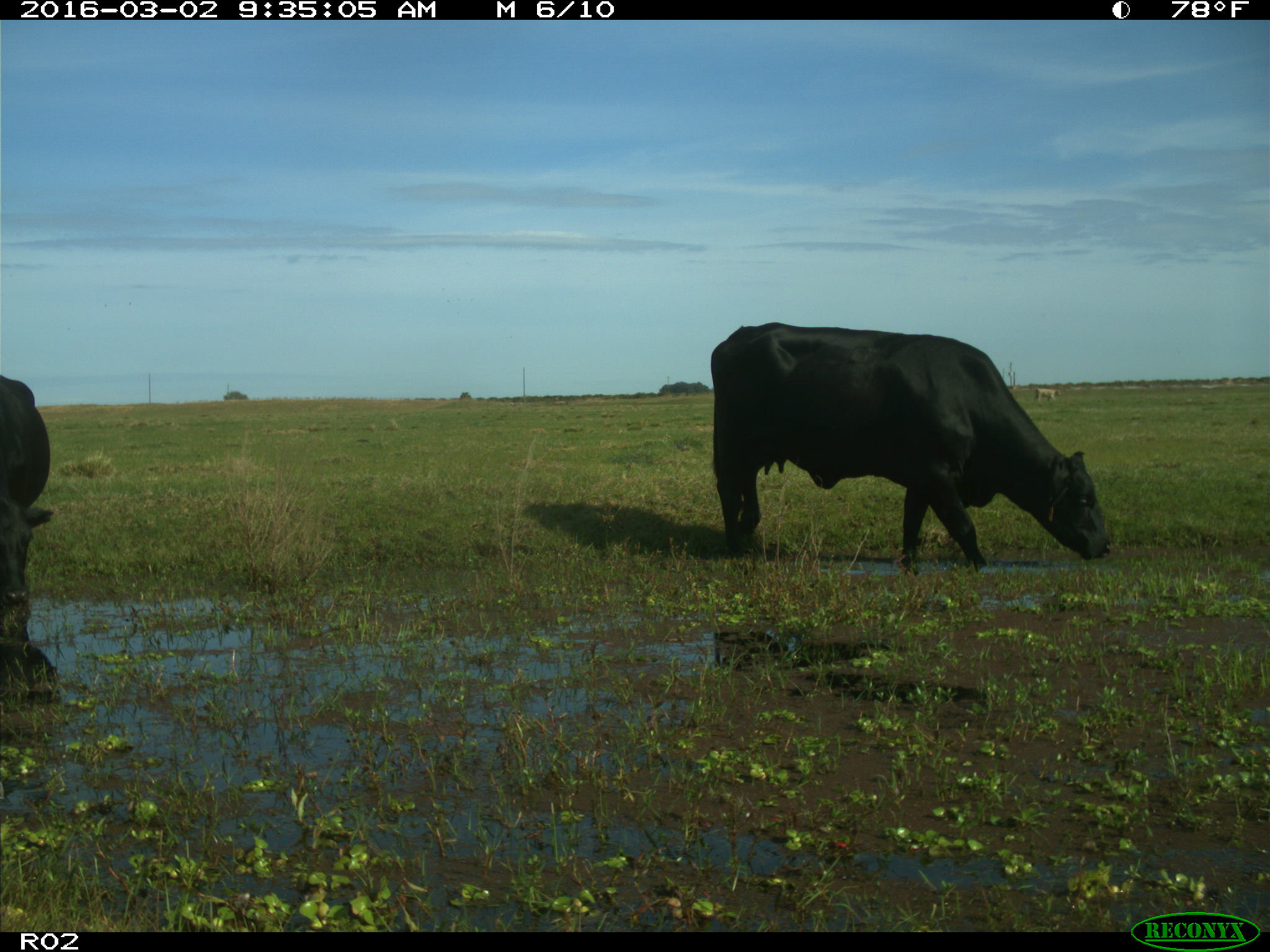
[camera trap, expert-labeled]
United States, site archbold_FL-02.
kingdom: Animalia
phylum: Chordata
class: Mammalia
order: Artiodactyla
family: Bovidae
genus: Bos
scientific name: Bos taurus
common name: domestic cow